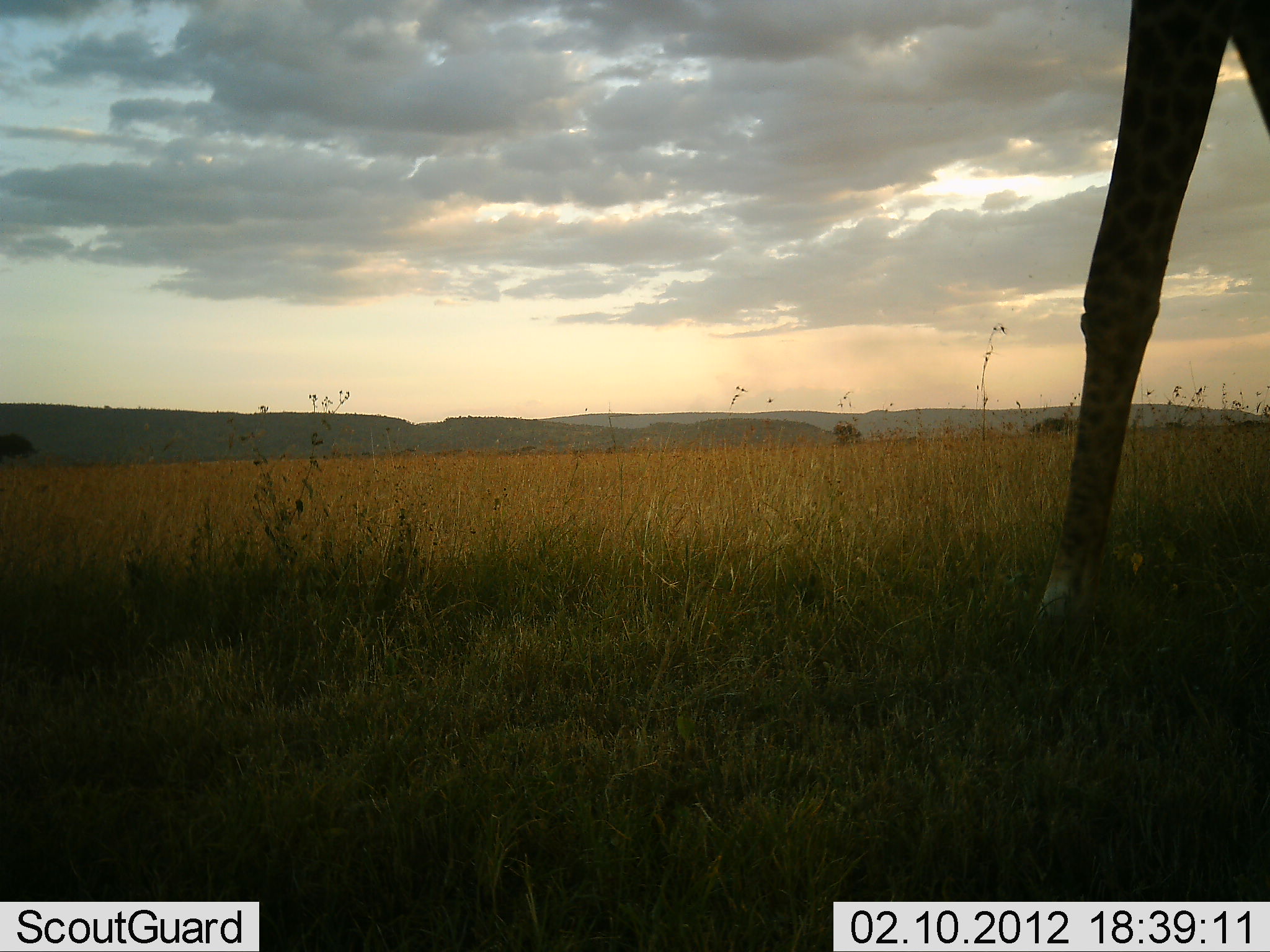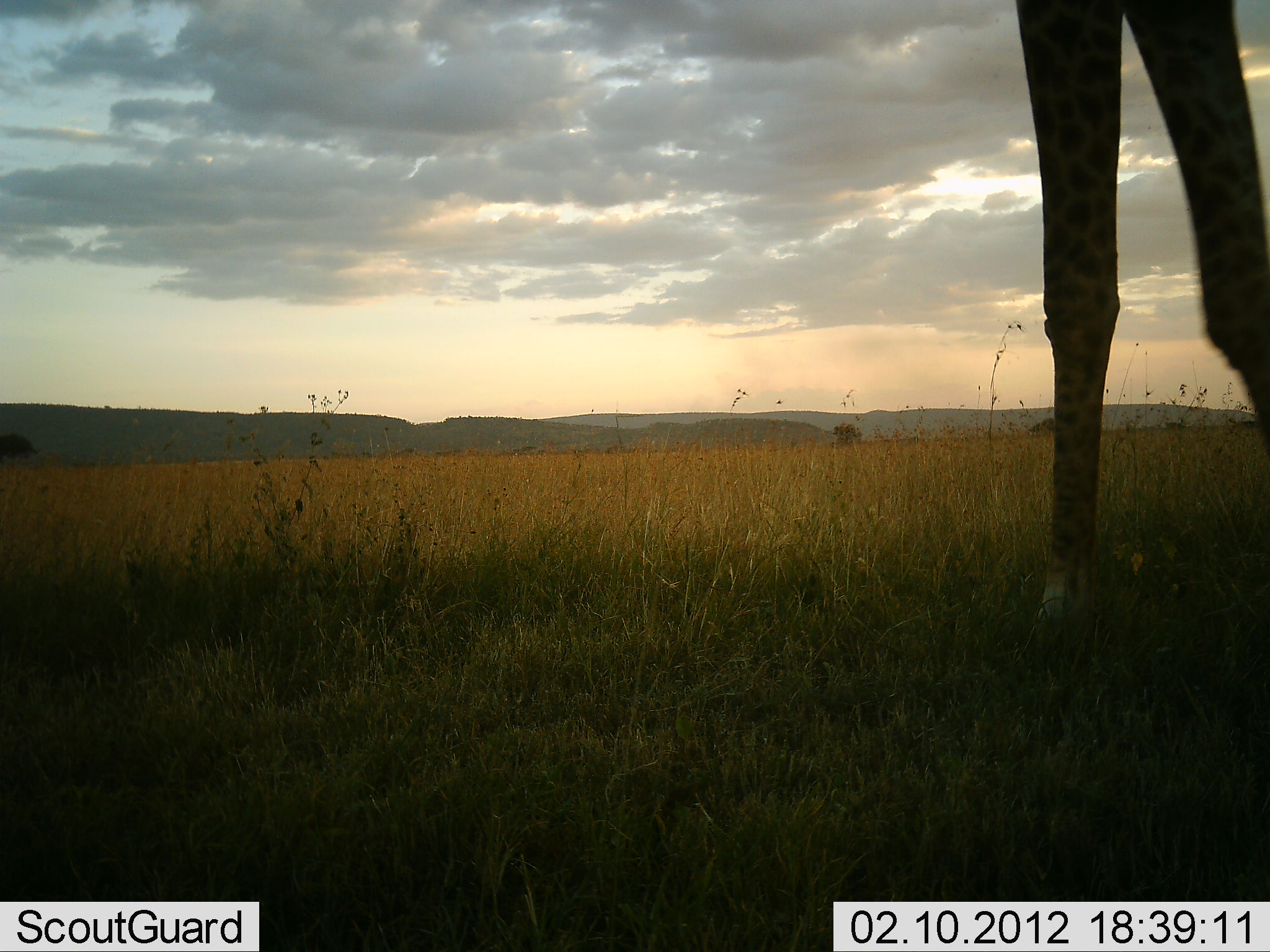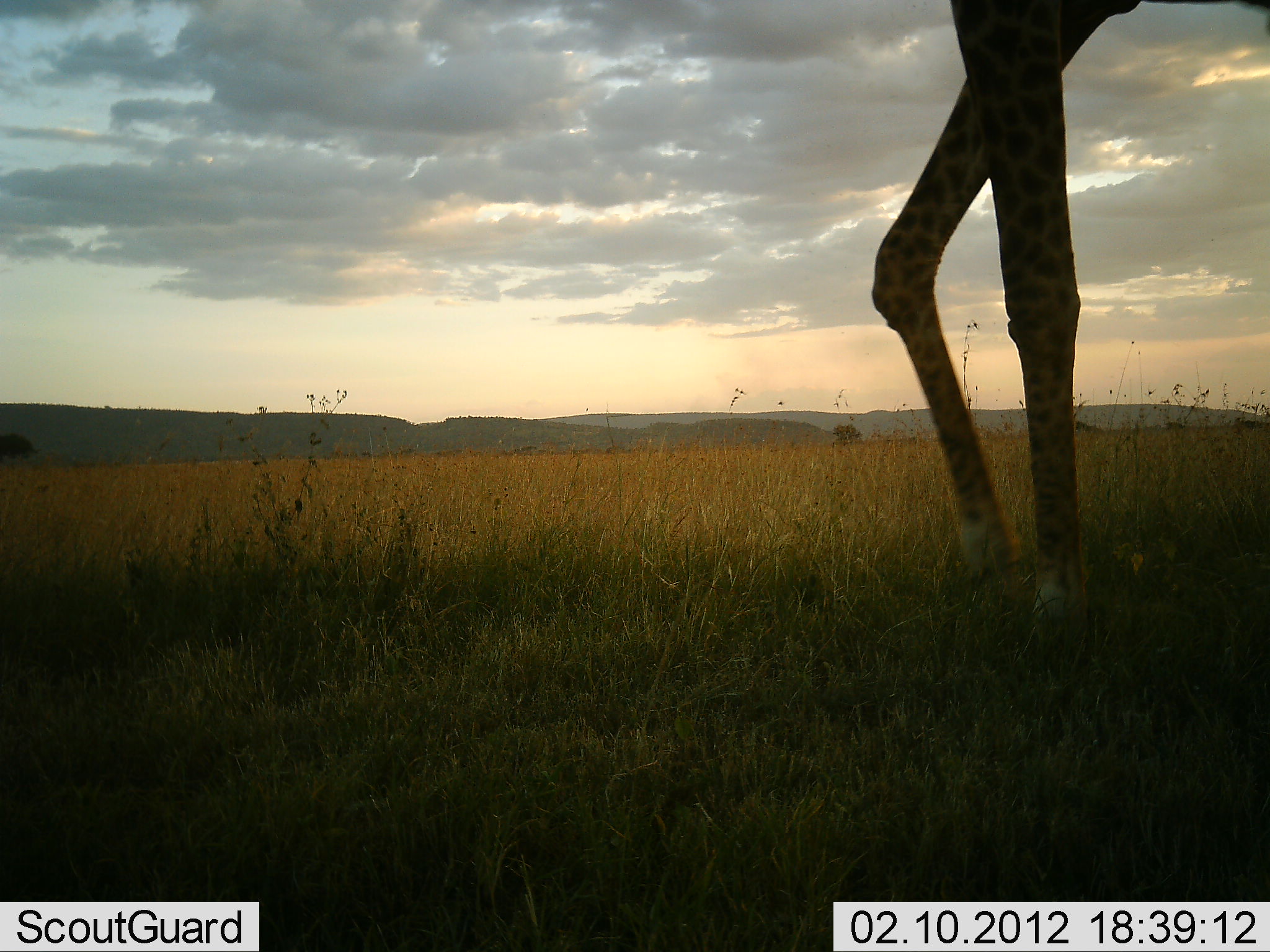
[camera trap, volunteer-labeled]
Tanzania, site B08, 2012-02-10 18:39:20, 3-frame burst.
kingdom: Animalia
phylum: Chordata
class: Mammalia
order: Artiodactyla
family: Giraffidae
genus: Giraffa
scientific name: Giraffa camelopardalis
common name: giraffe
Giraffe (Giraffa camelopardalis), count 1. Behavior (volunteer vote fractions): standing 15%, resting 0%, moving 90%, interacting 0%. Young present (vote fraction): 0%. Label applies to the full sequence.